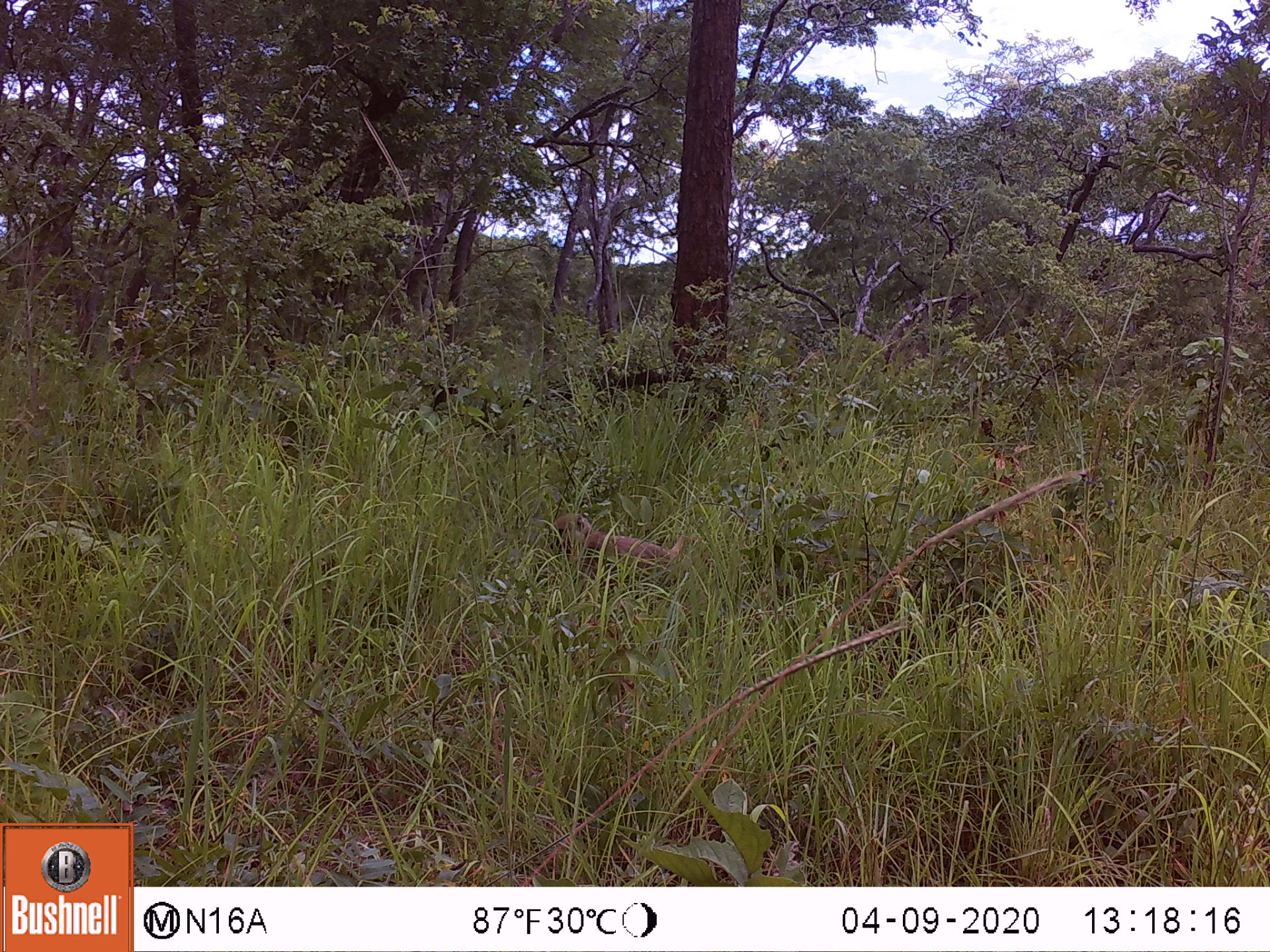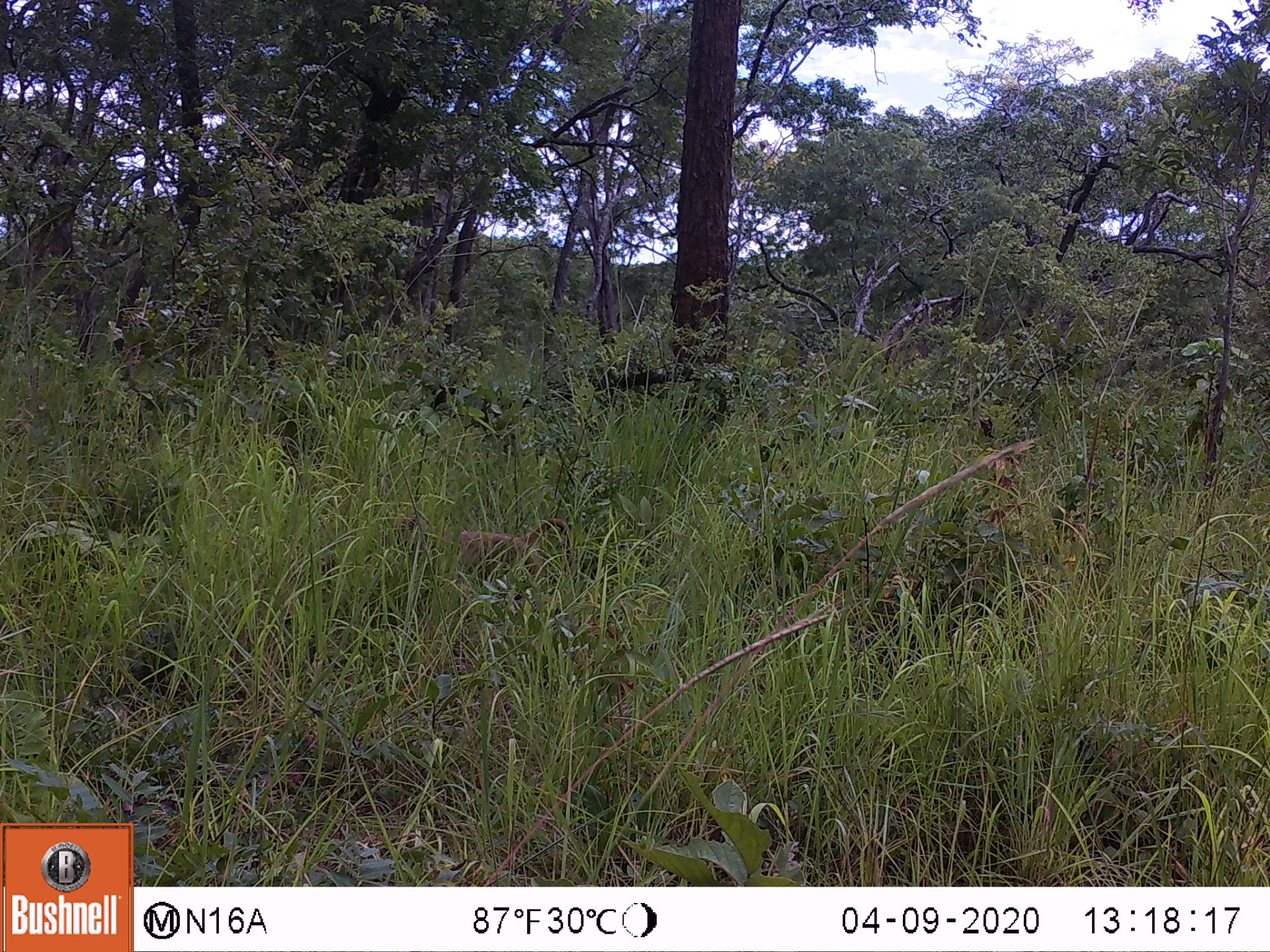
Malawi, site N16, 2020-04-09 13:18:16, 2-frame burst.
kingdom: Animalia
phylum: Chordata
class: Mammalia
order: Primates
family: Cercopithecidae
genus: Papio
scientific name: Papio cynocephalus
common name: yellow baboon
Yellow baboon (Papio cynocephalus), count 1.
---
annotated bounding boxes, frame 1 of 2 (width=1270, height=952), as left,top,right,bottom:
yellow baboon: 540,512,716,592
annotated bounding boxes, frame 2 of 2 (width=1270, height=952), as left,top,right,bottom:
yellow baboon: 383,508,576,596